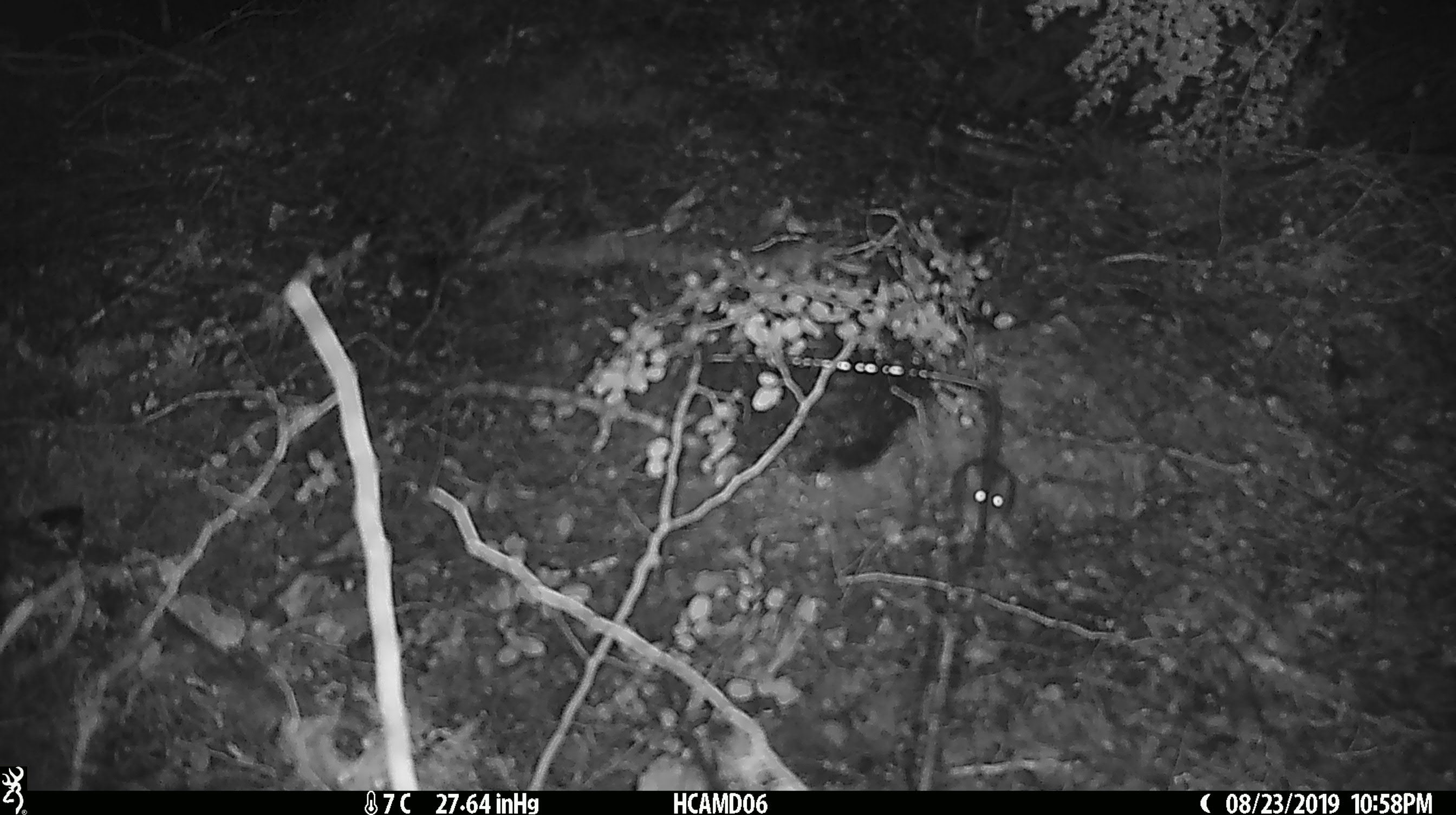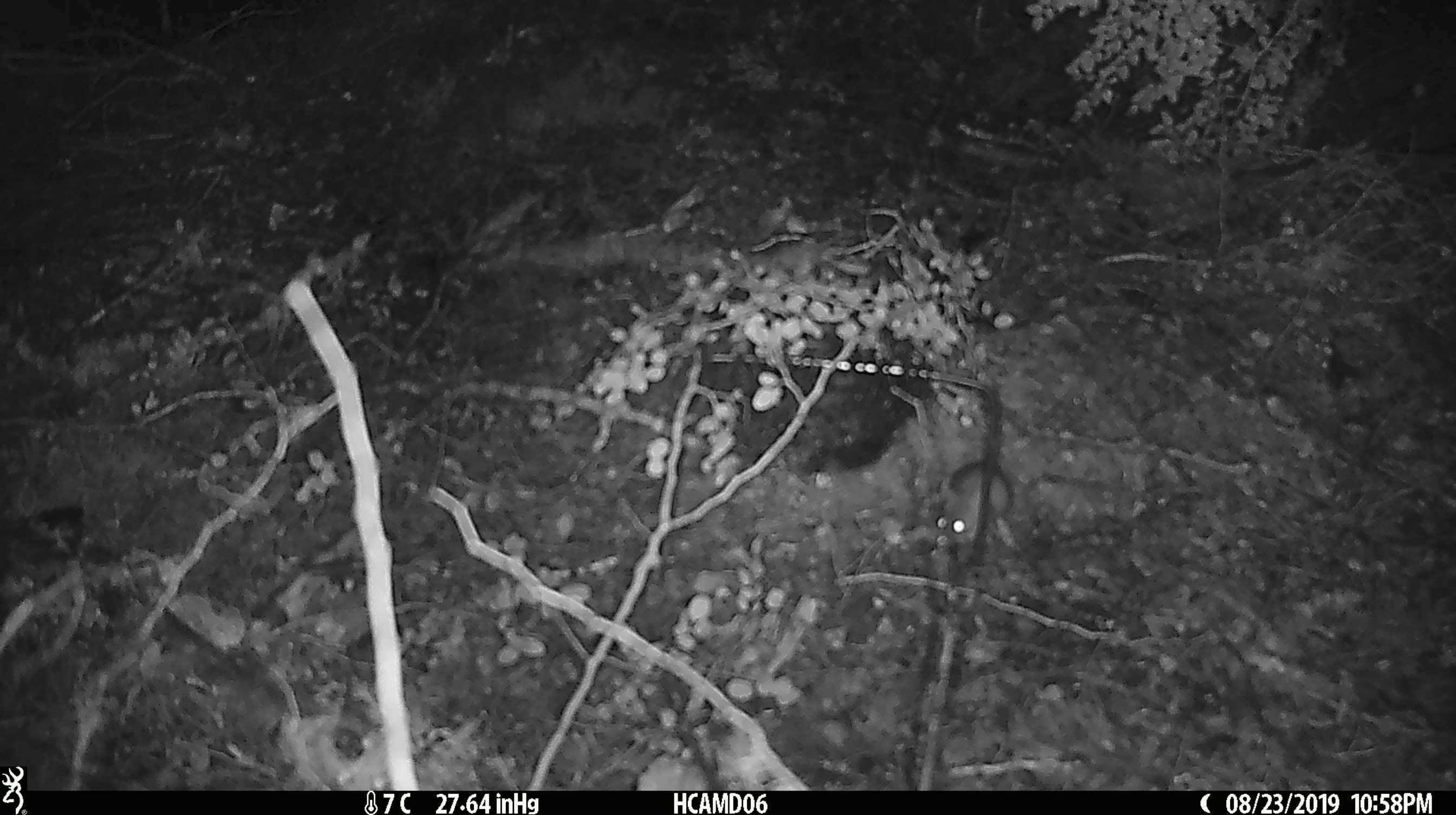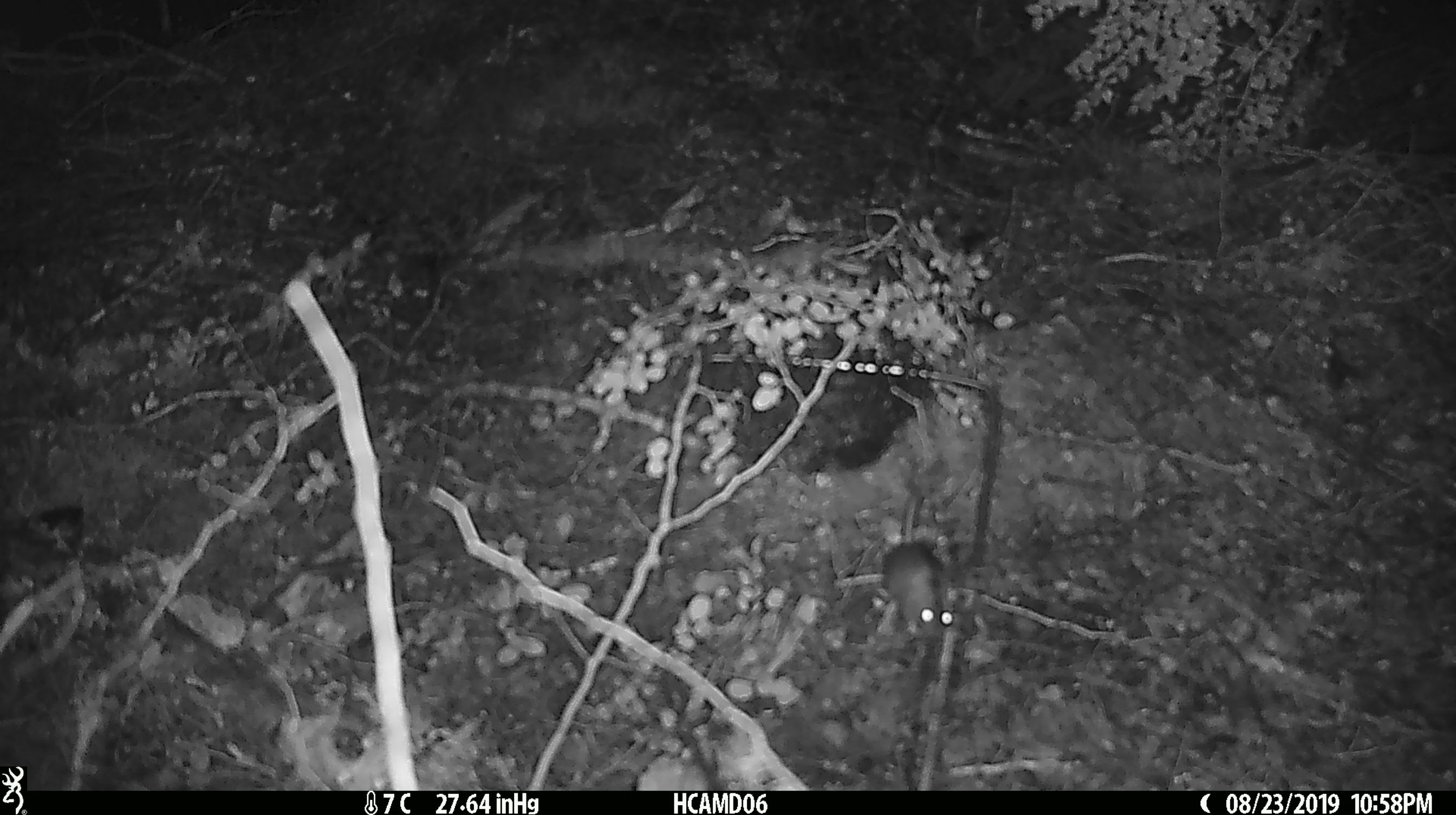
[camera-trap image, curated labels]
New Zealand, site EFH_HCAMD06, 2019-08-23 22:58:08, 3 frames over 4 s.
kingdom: Animalia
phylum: Chordata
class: Mammalia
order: Rodentia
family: Muridae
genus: Mus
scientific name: Mus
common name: mouse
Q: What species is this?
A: Mouse (Mus).